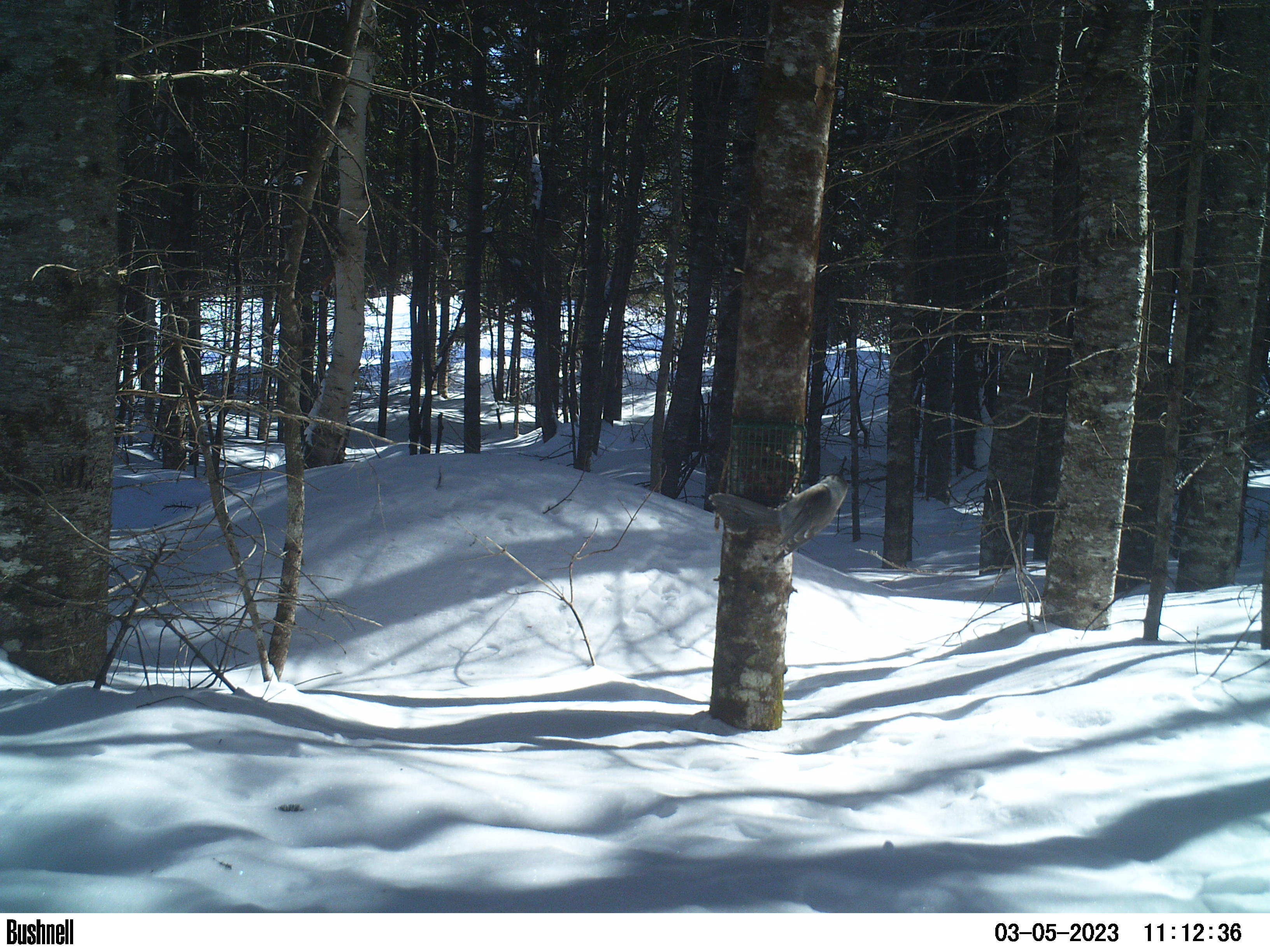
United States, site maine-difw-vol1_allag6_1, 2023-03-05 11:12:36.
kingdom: Animalia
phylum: Chordata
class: Aves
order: Passeriformes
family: Corvidae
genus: Perisoreus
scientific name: Perisoreus canadensis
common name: canada jay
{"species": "canada jay (Perisoreus canadensis)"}